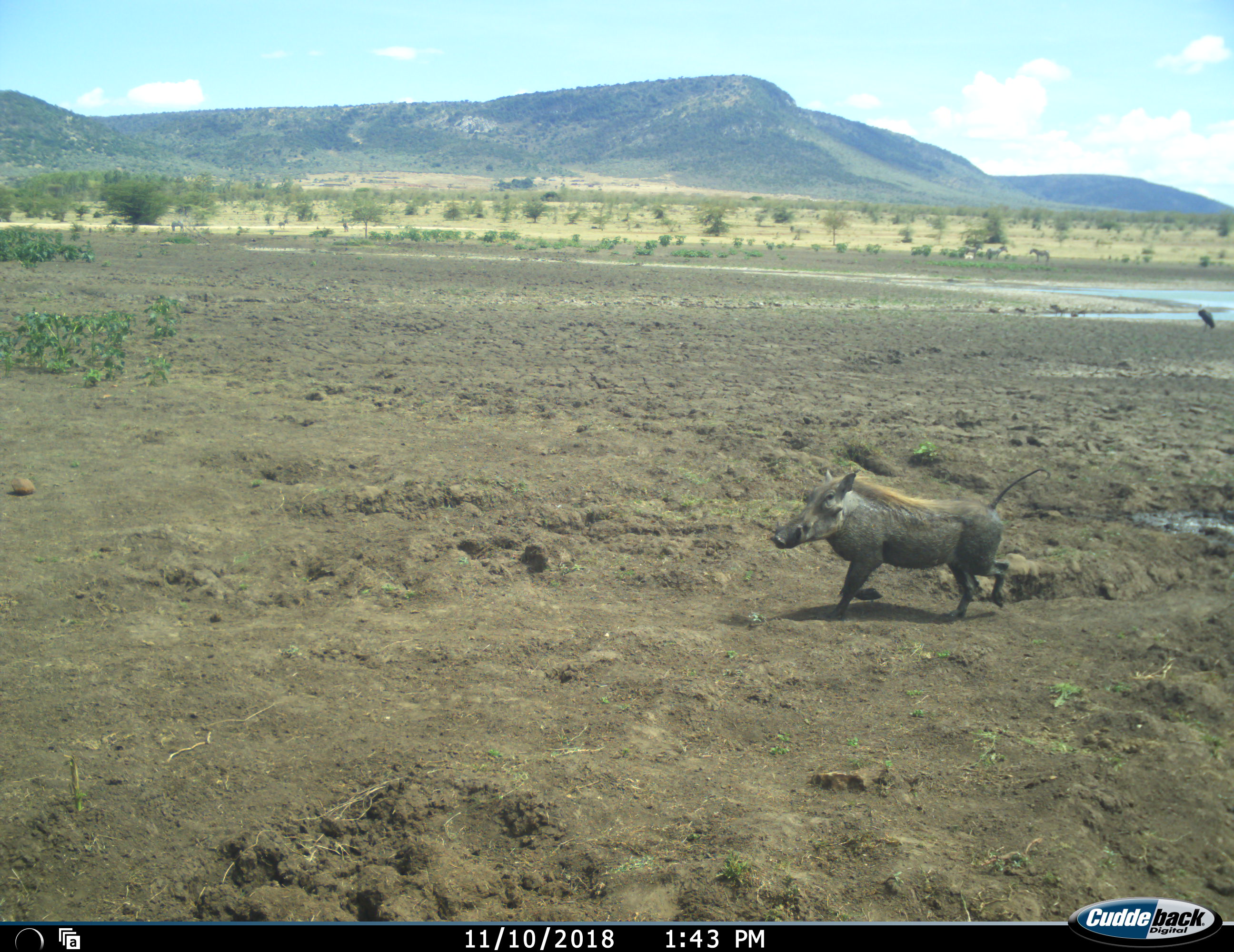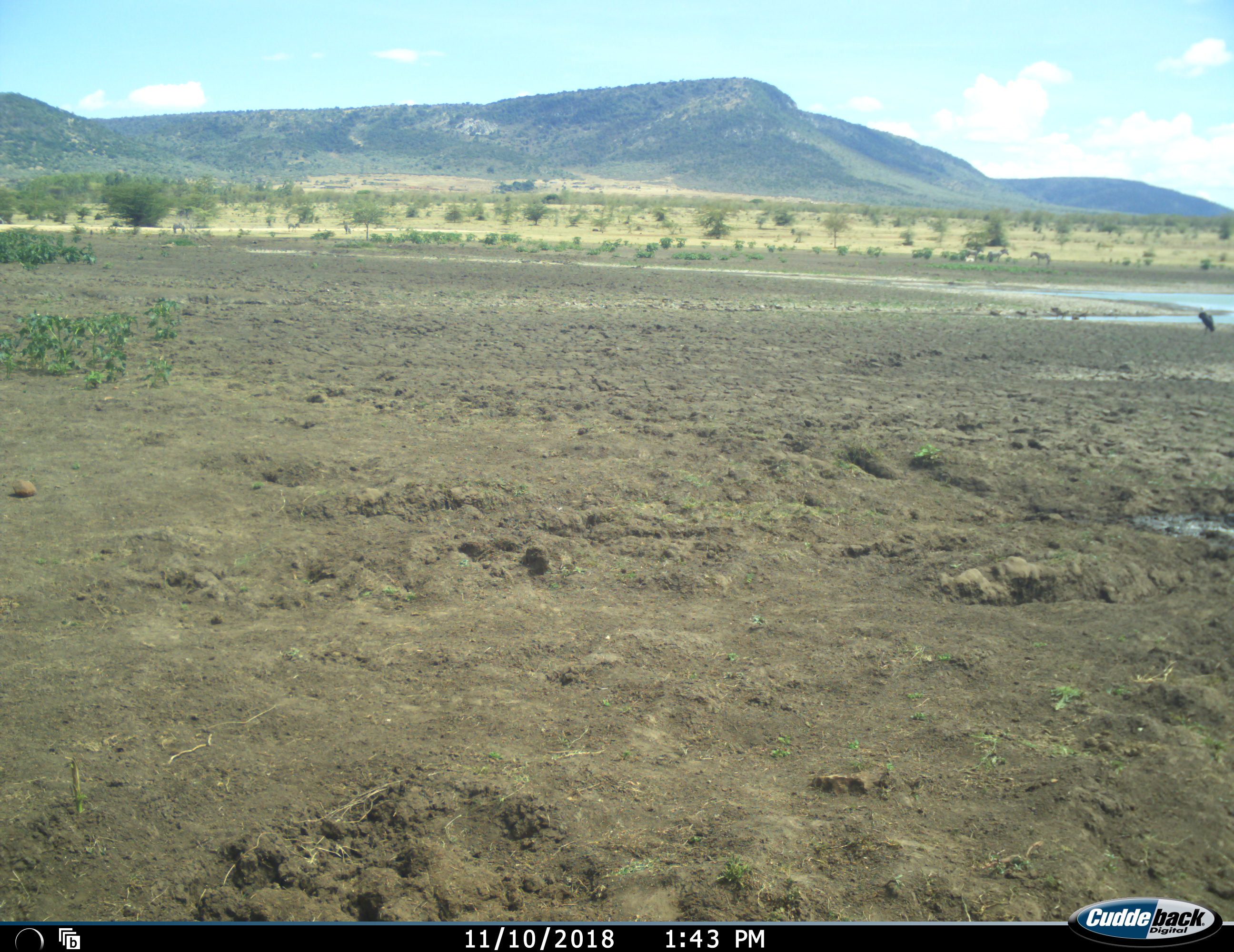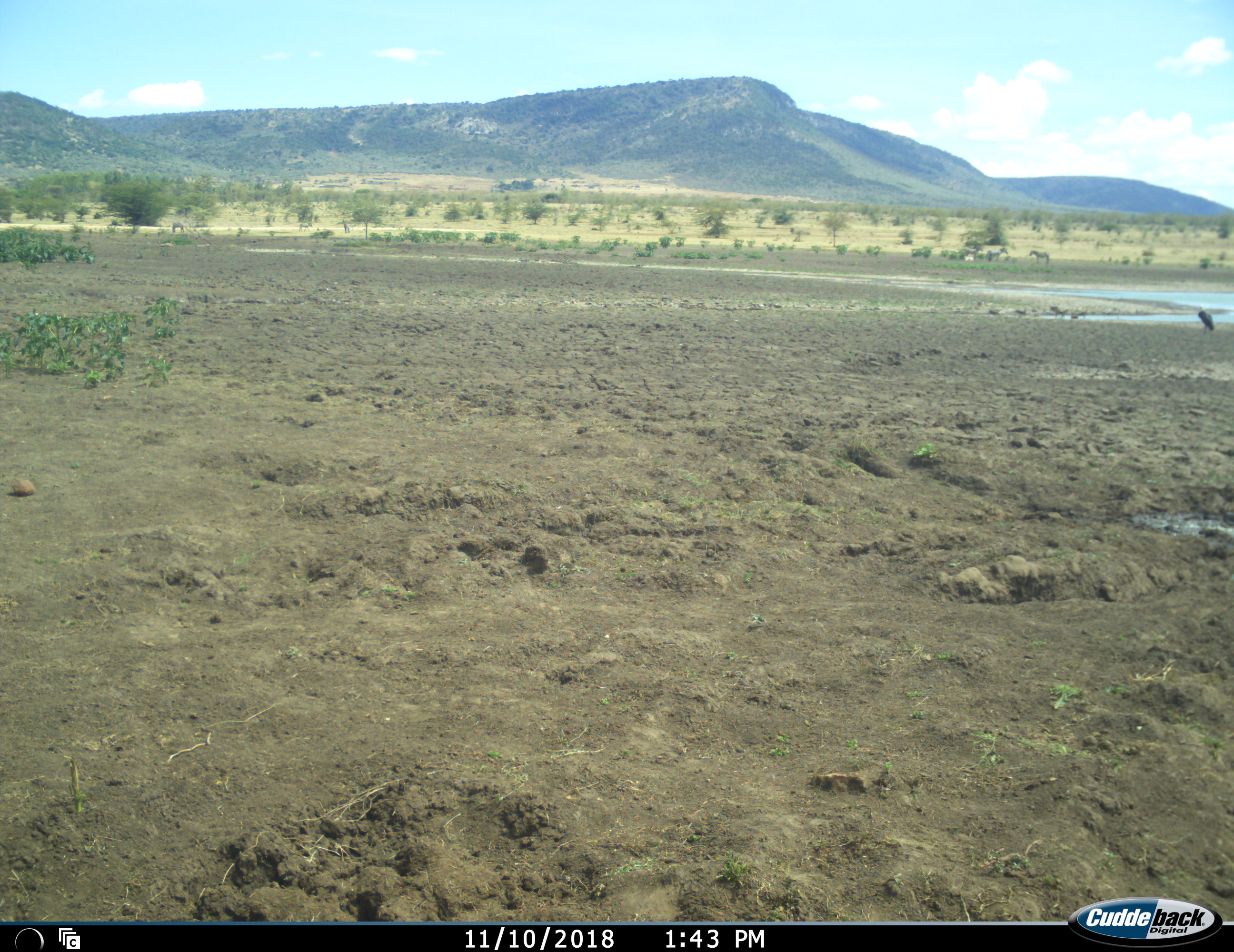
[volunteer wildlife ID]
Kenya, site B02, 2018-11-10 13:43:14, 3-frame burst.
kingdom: Animalia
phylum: Chordata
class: Mammalia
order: Artiodactyla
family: Suidae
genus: Phacochoerus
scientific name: Phacochoerus africanus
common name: warthog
Warthog (Phacochoerus africanus), count 1. Behavior (volunteer vote fractions): standing 0%, resting 0%, moving 100%, interacting 0%. Young present (vote fraction): 0%. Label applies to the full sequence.